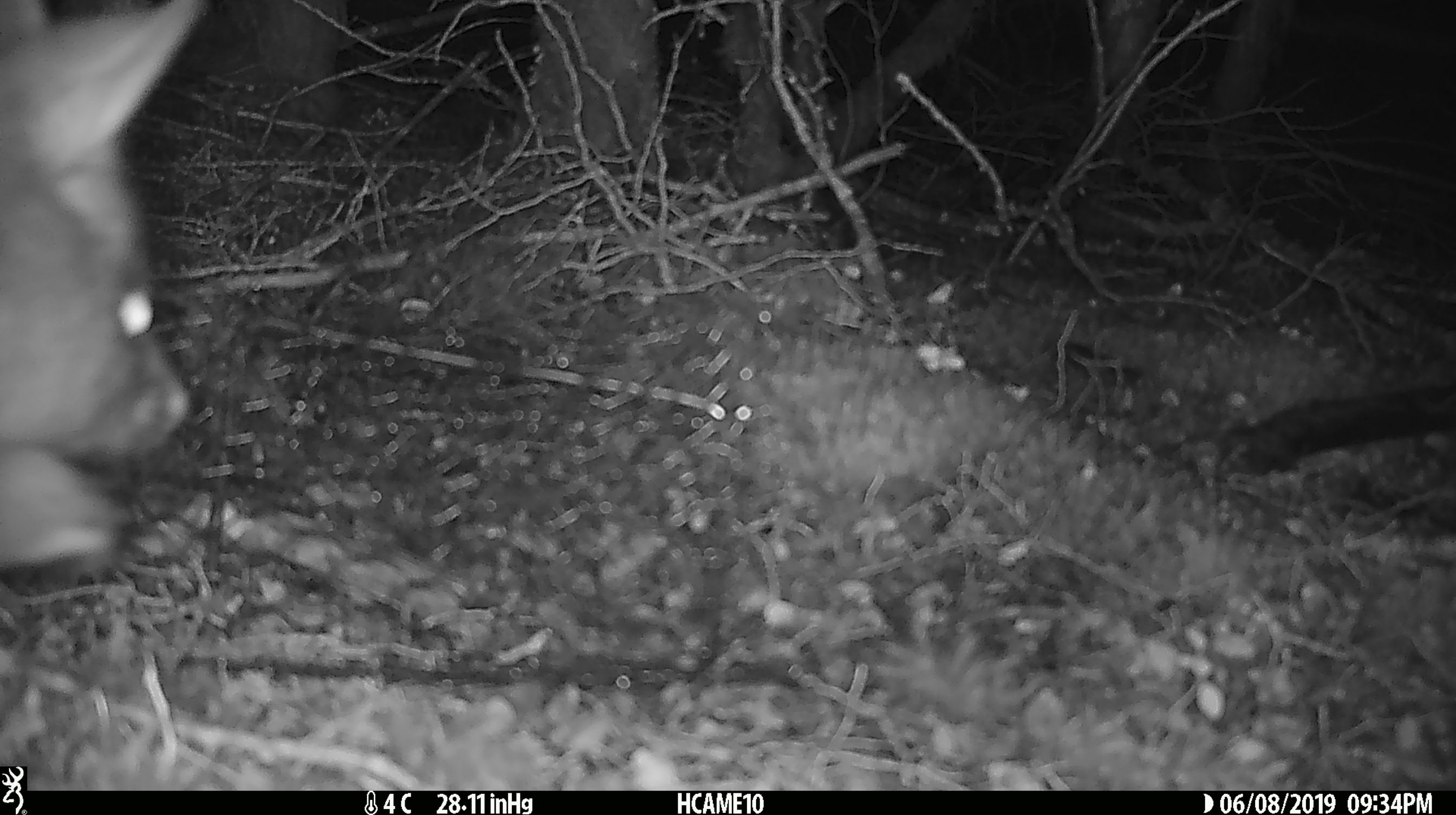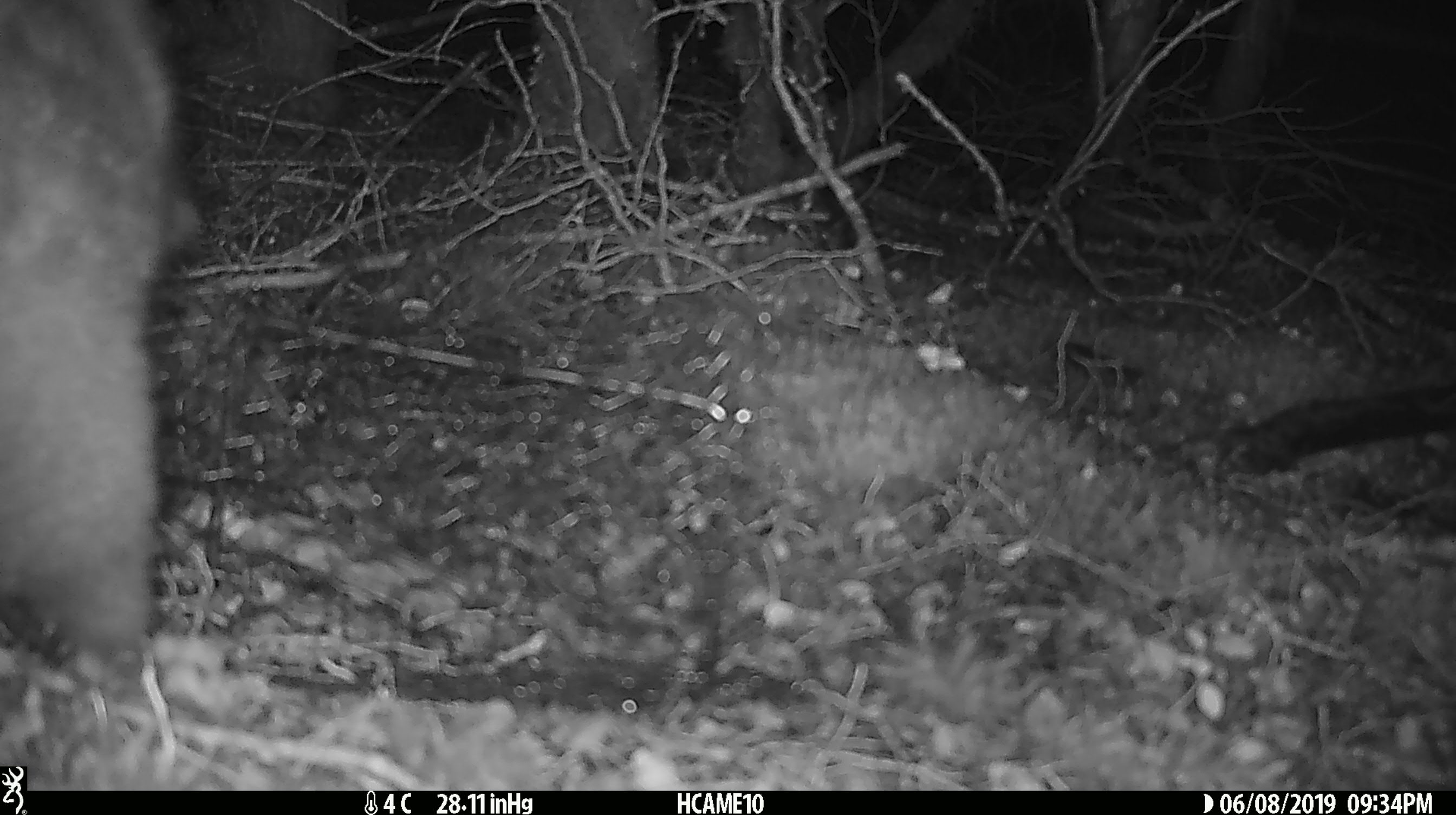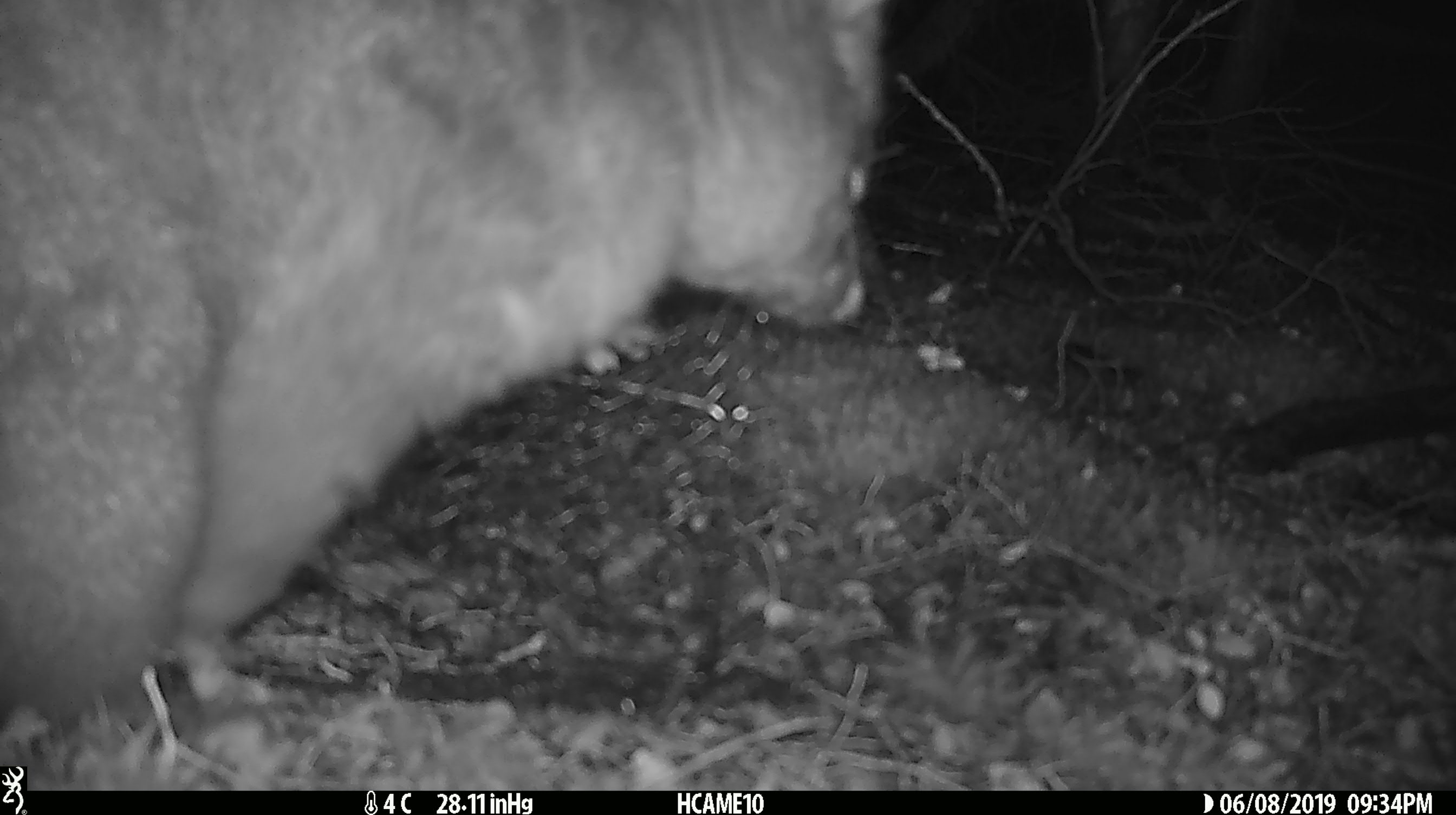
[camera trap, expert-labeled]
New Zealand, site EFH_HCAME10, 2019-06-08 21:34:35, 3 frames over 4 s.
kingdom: Animalia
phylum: Chordata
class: Mammalia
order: Diprotodontia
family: Phalangeridae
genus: Trichosurus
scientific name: Trichosurus vulpecula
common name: common brushtail possum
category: possum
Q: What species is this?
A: Possum (common brushtail possum) (Trichosurus vulpecula).